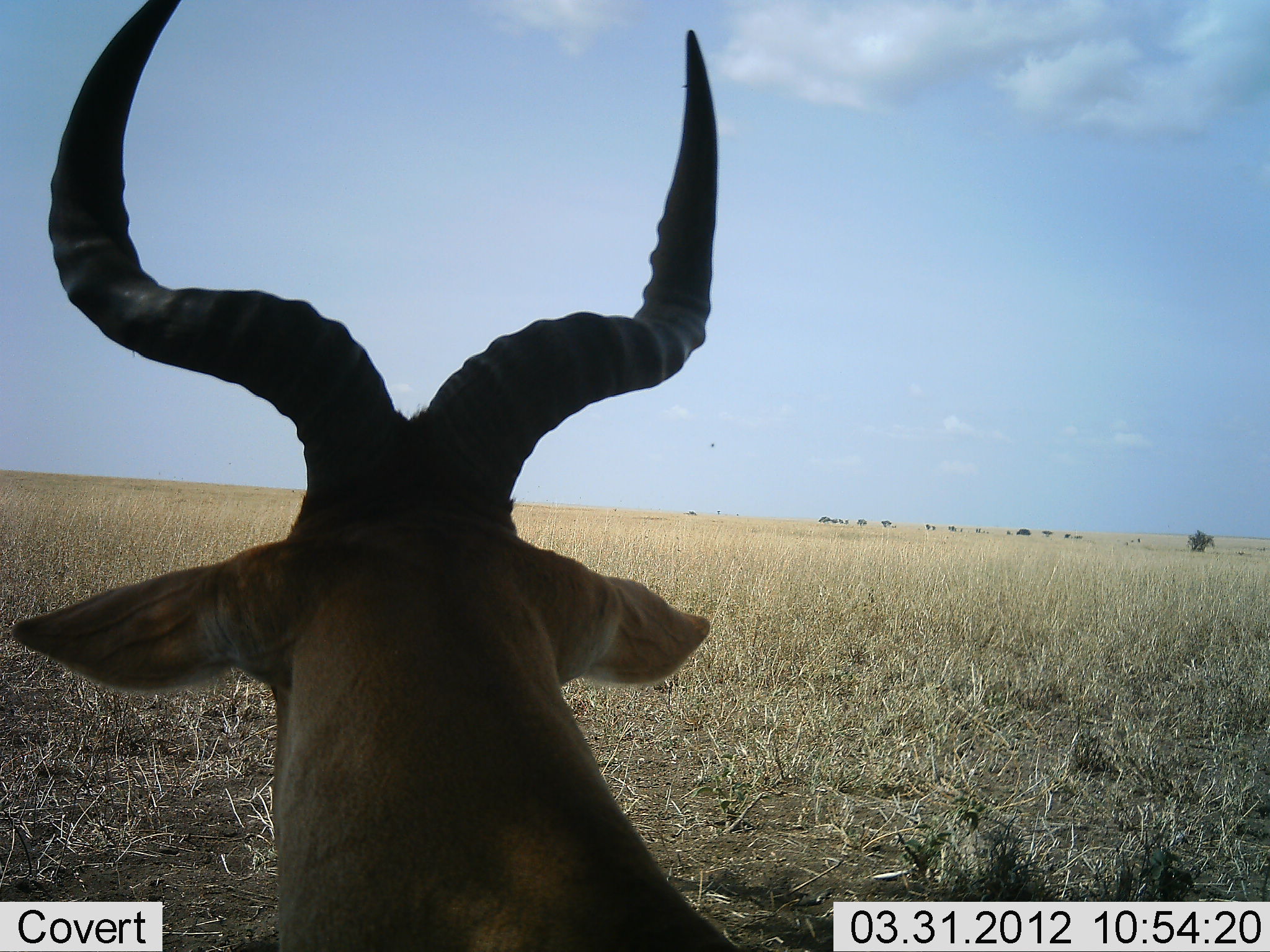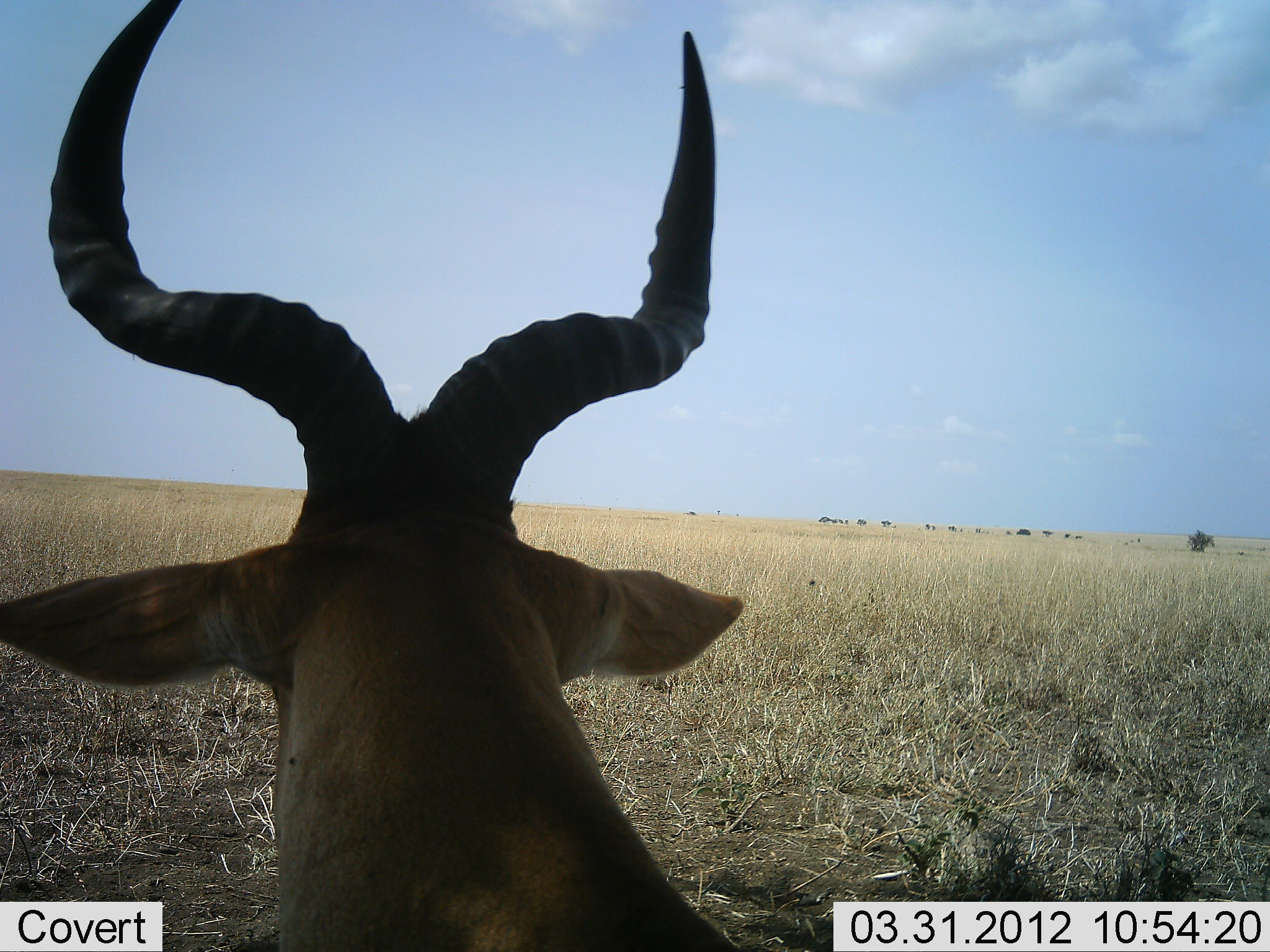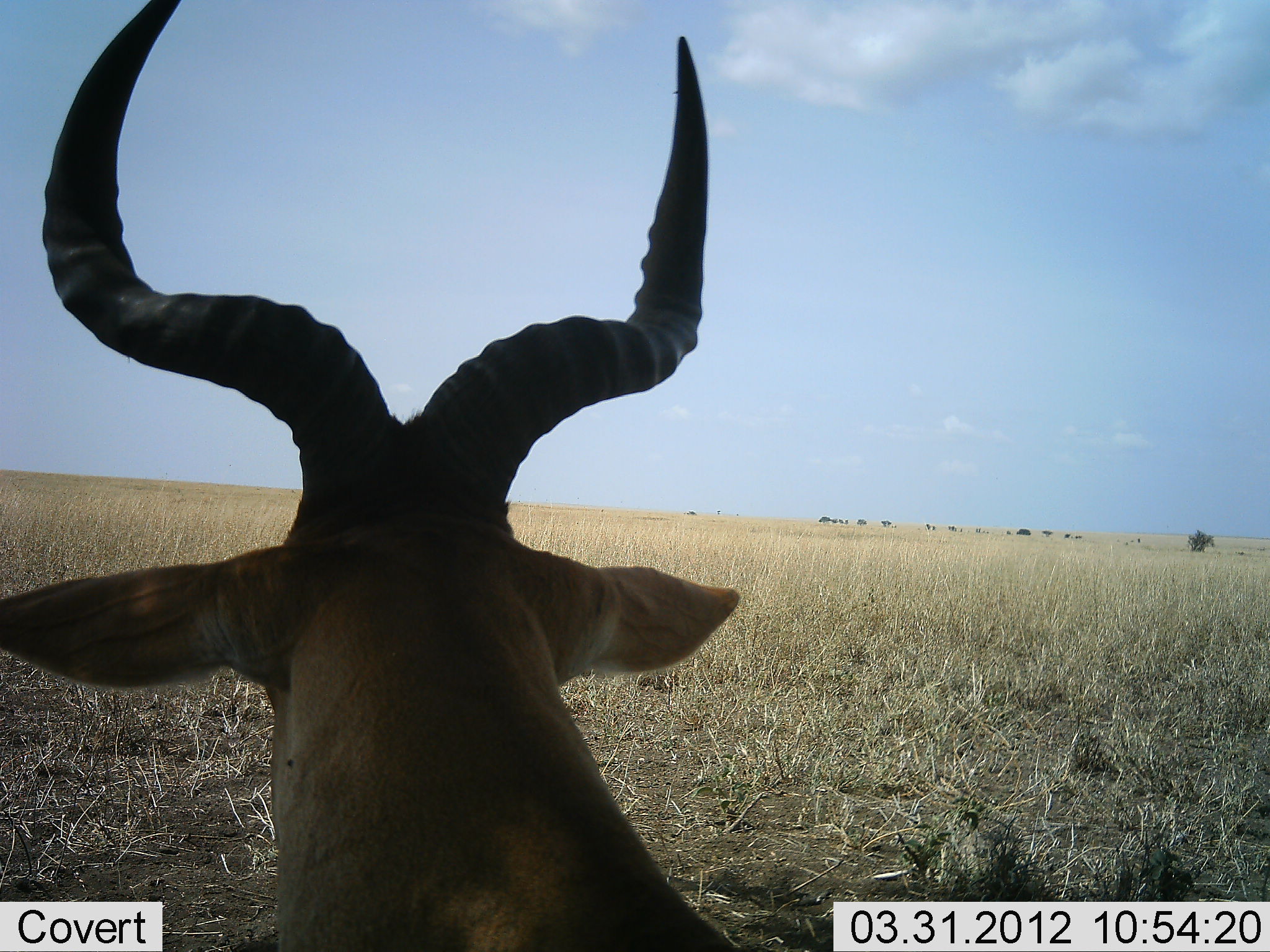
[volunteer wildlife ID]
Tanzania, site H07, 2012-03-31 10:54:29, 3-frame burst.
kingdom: Animalia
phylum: Chordata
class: Mammalia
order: Artiodactyla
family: Bovidae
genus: Alcelaphus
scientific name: Alcelaphus buselaphus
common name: hartebeest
Hartebeest (Alcelaphus buselaphus), count 1. Behavior (volunteer vote fractions): standing 50%, resting 50%, moving 0%, interacting 0%. Young present (vote fraction): 0%. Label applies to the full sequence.